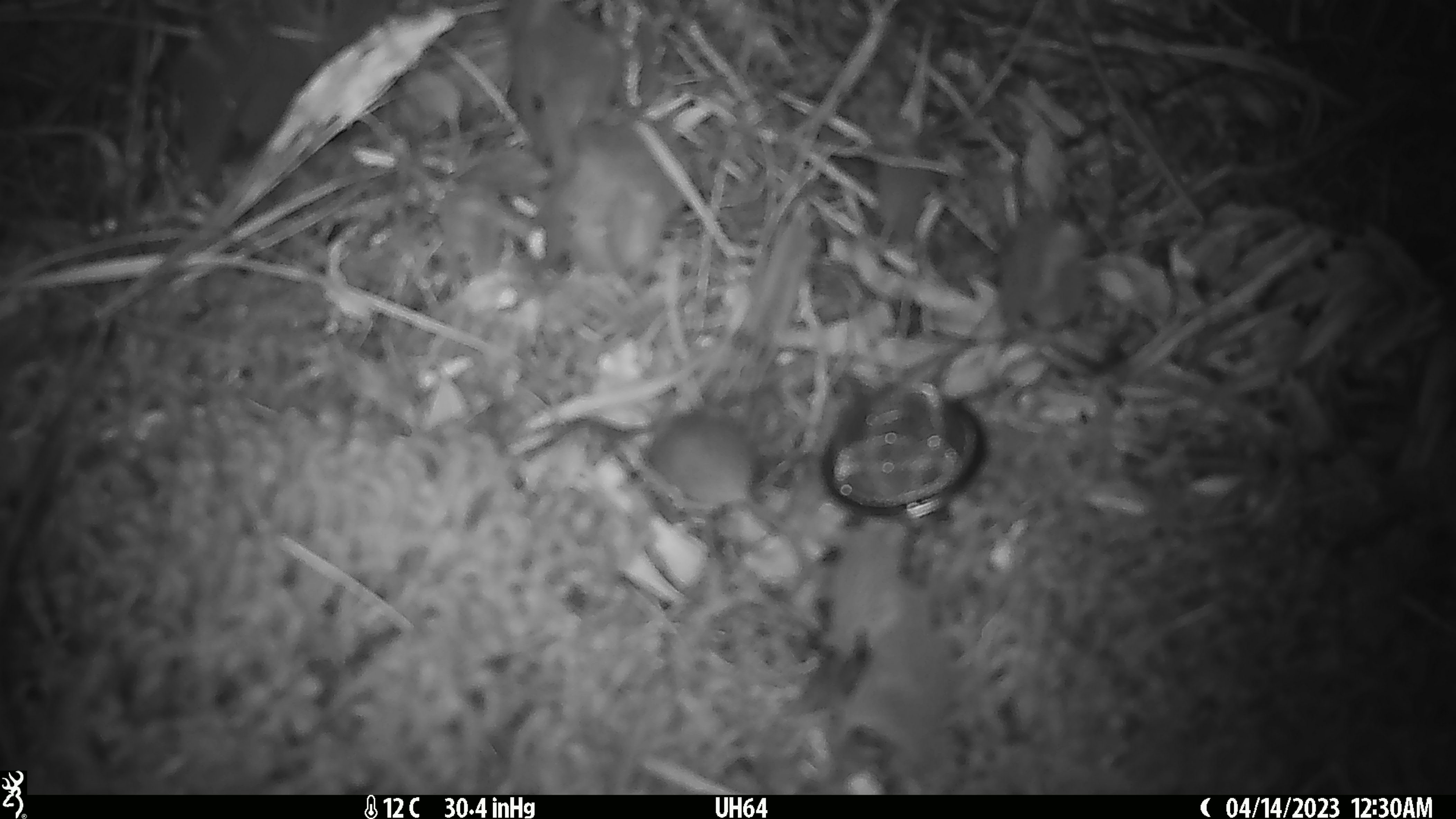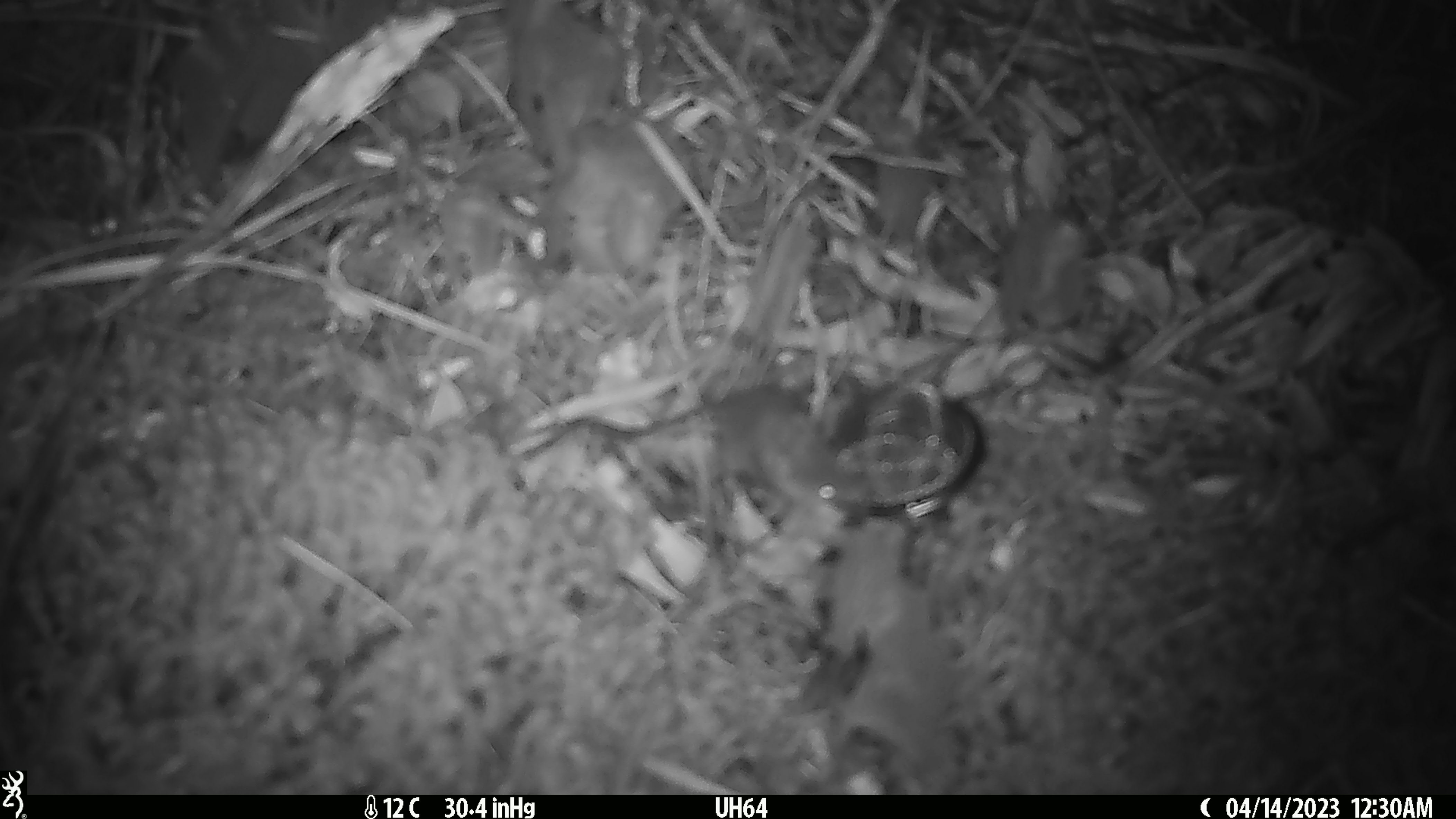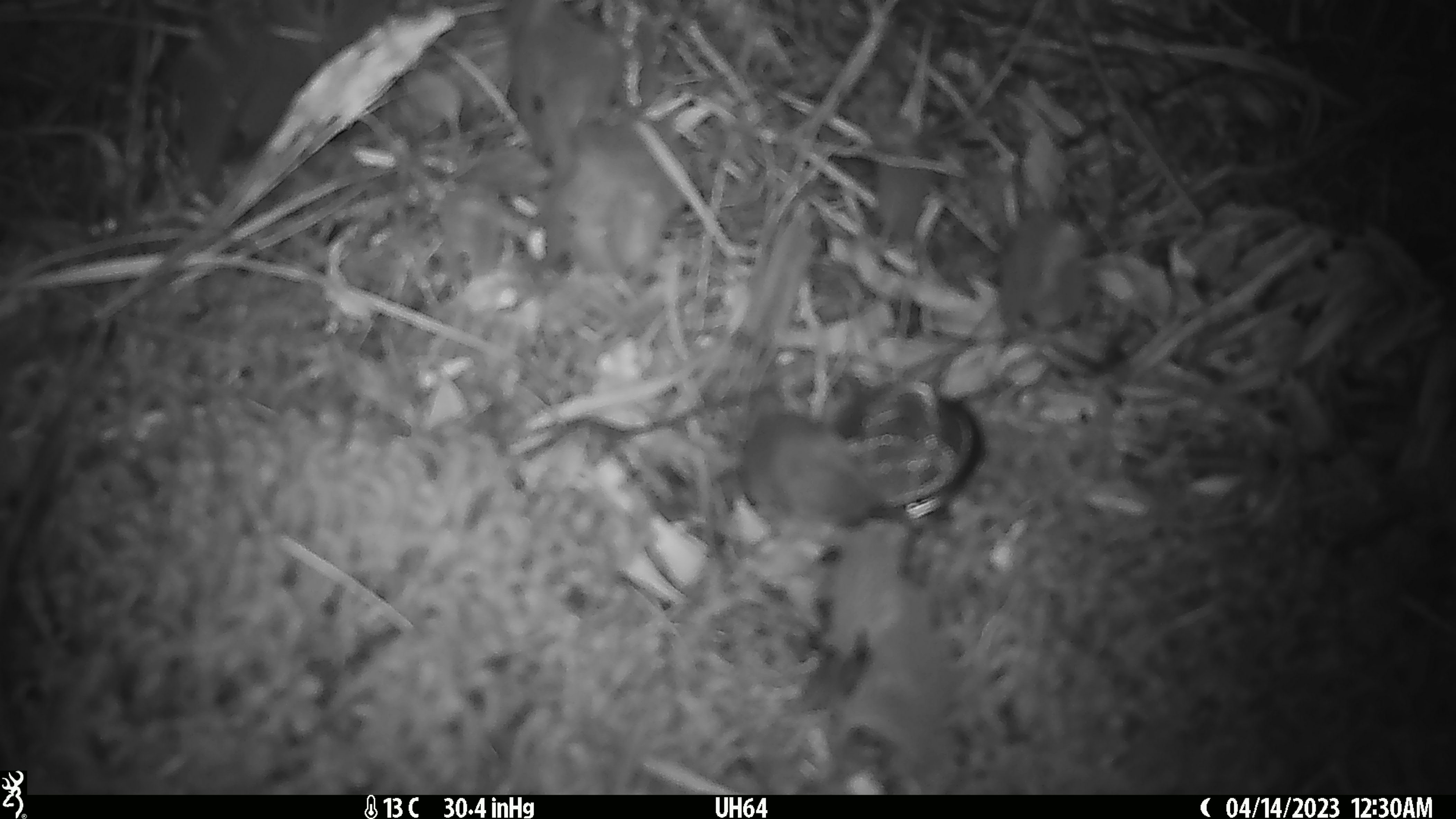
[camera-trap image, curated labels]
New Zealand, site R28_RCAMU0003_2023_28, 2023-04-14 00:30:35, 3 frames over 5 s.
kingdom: Animalia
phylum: Chordata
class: Mammalia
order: Rodentia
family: Muridae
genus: Mus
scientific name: Mus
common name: mouse